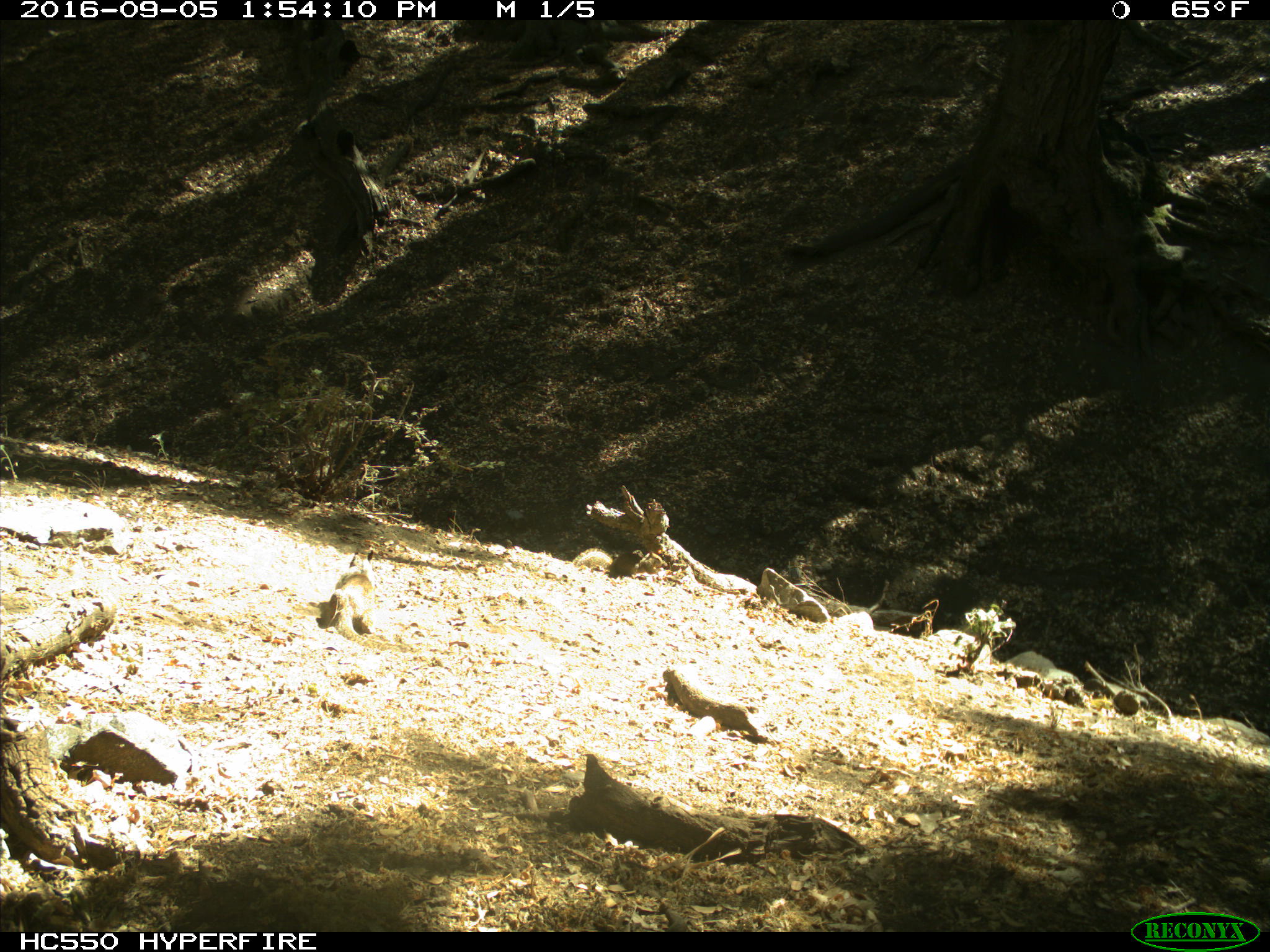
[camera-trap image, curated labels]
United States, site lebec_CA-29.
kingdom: Animalia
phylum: Chordata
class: Mammalia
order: Rodentia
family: Sciuridae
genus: Otospermophilus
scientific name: Otospermophilus beecheyi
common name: california ground squirrel